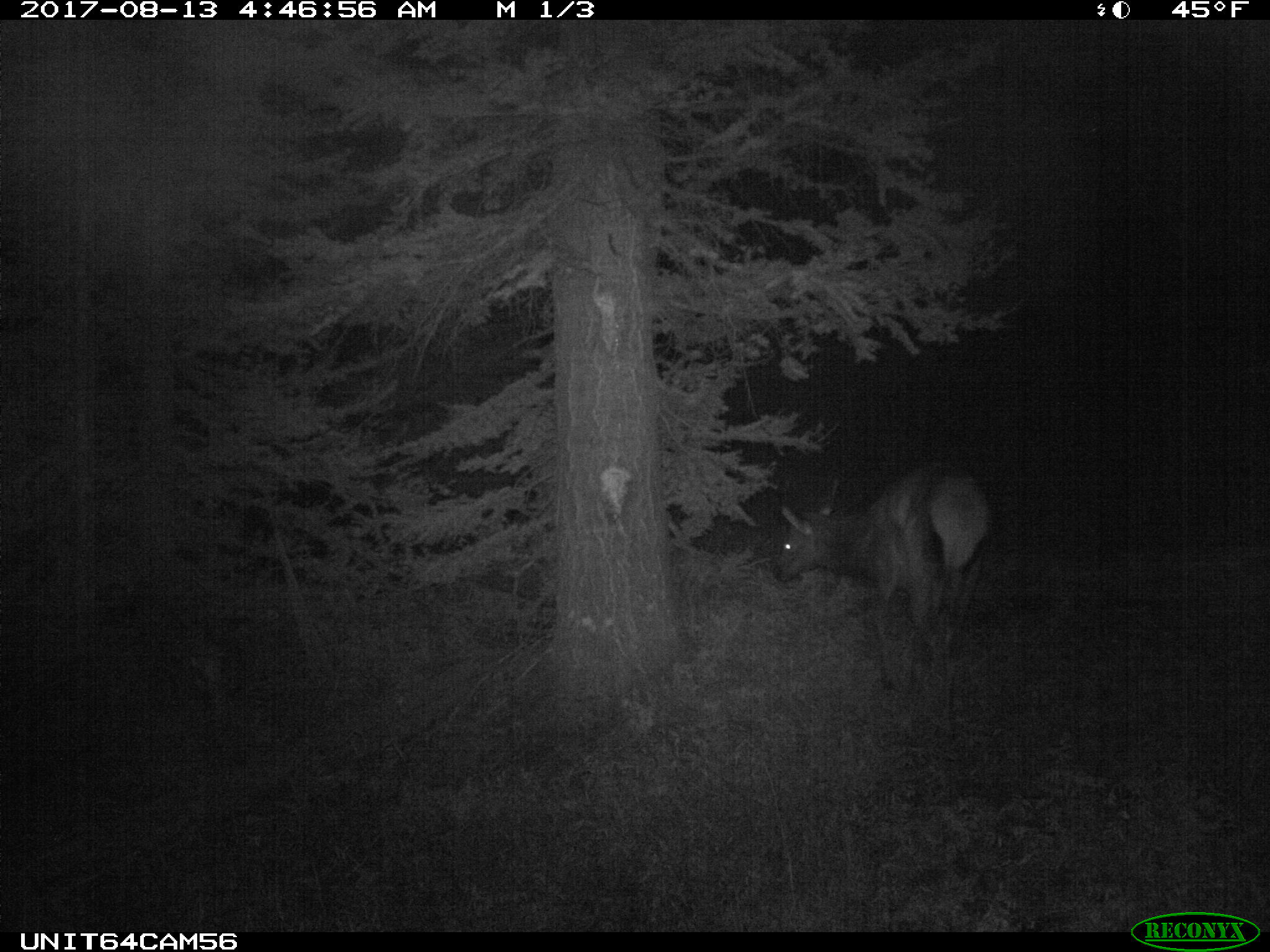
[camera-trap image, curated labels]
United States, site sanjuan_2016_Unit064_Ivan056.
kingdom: Animalia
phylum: Chordata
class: Mammalia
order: Artiodactyla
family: Cervidae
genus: Cervus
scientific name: Cervus elaphus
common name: red deer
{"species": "Cervus elaphus (red deer)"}